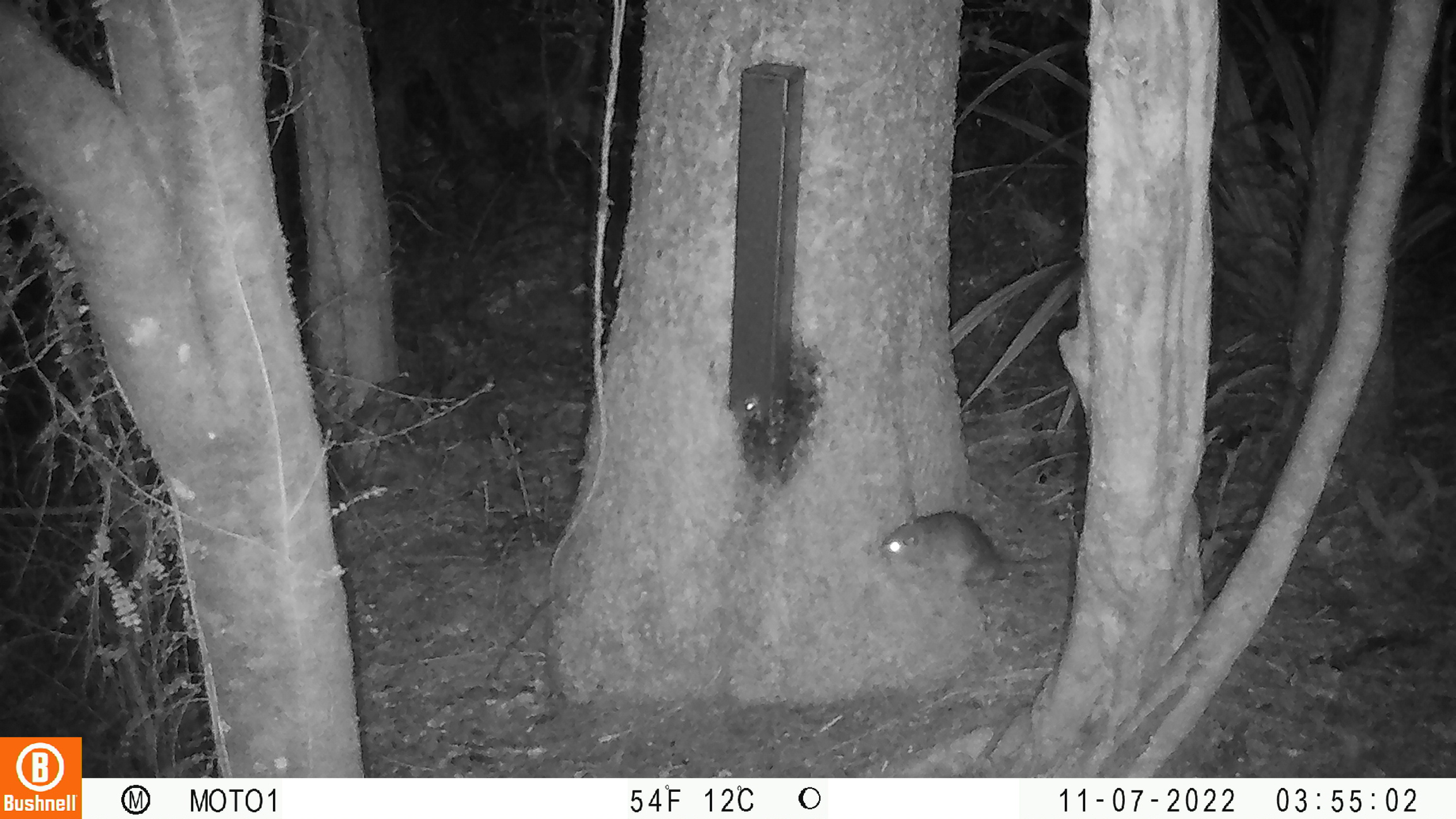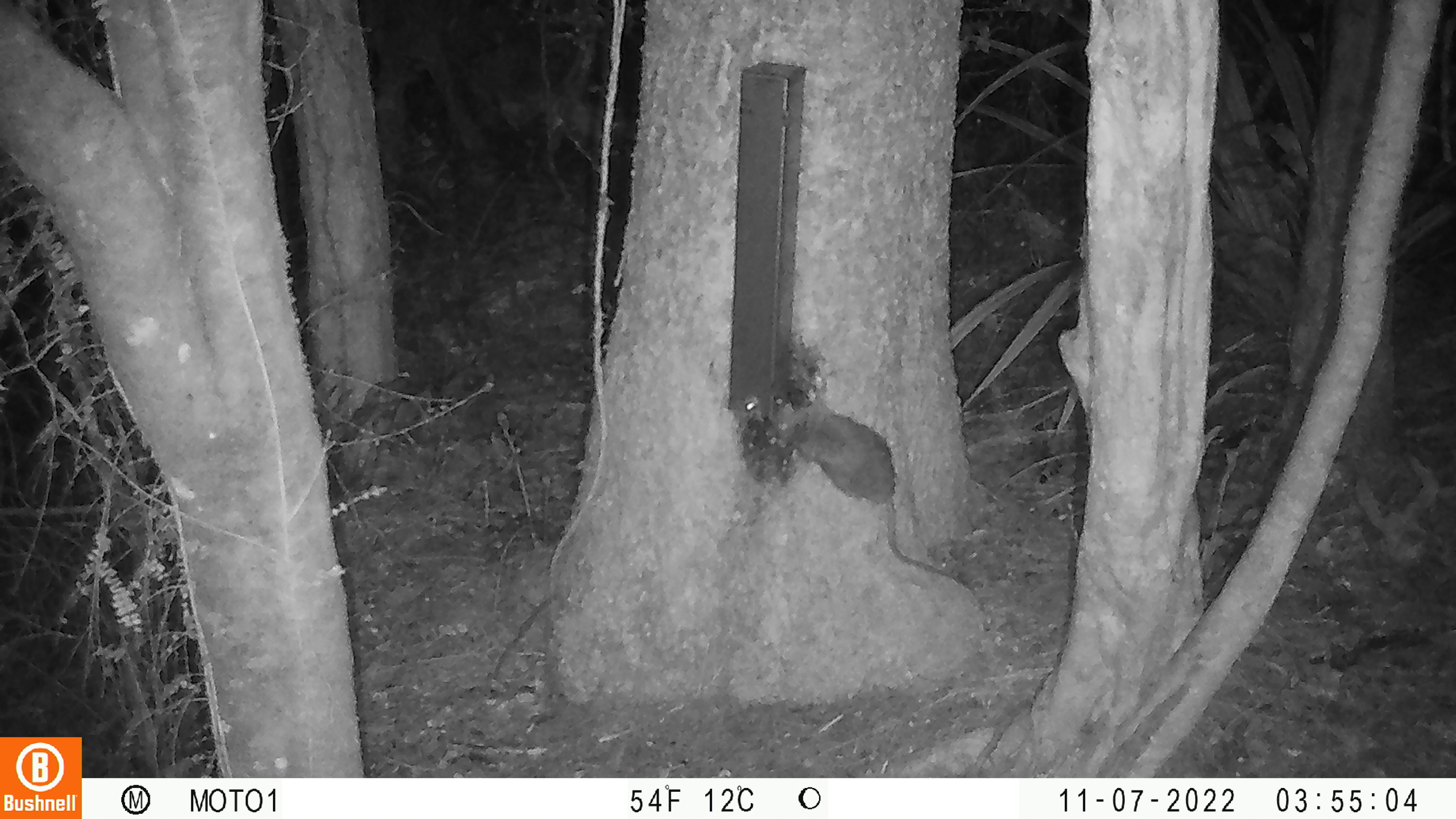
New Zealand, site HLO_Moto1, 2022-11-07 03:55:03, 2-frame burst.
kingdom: Animalia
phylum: Chordata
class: Mammalia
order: Rodentia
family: Muridae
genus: Rattus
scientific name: Rattus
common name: rat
Rat (Rattus).